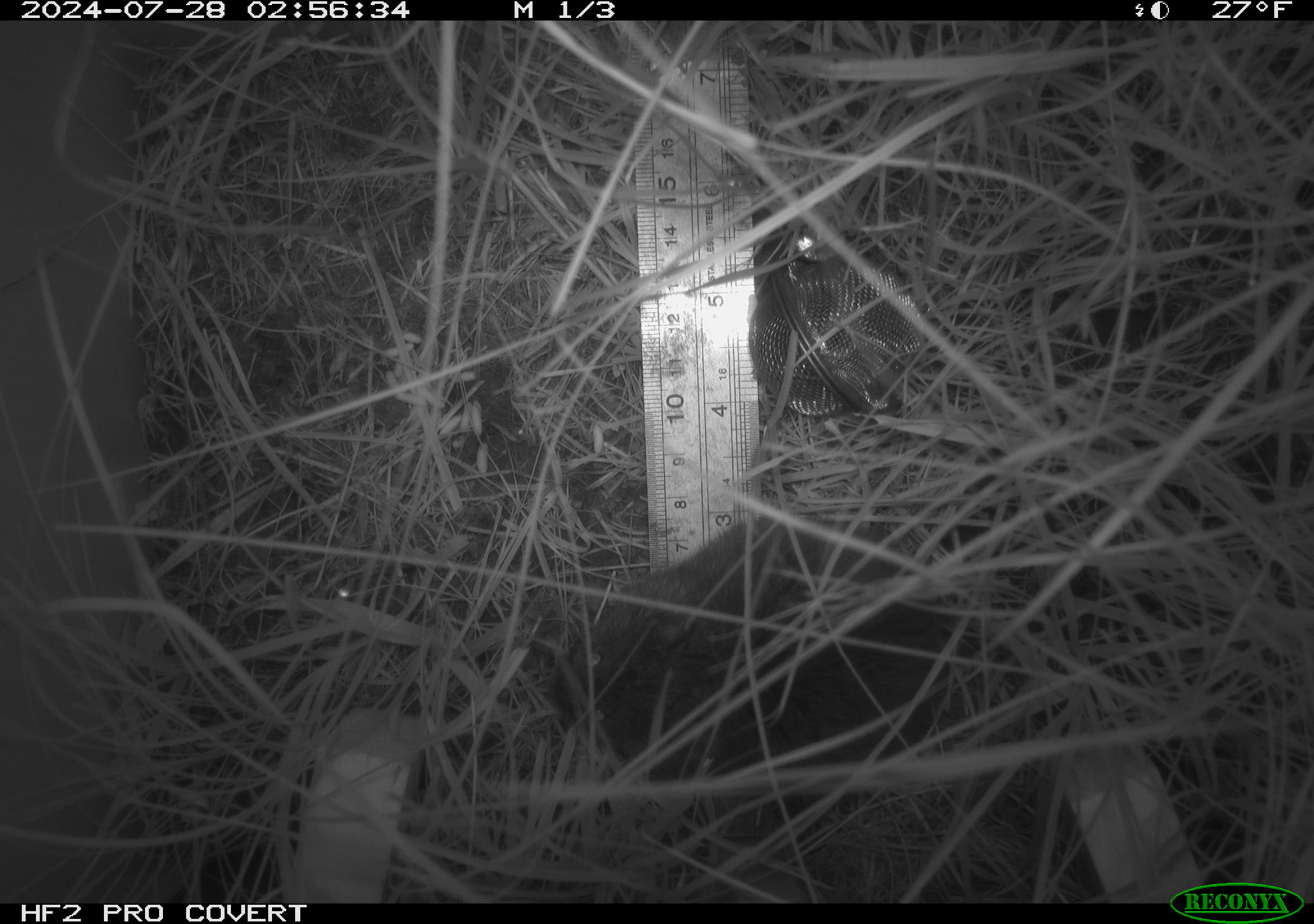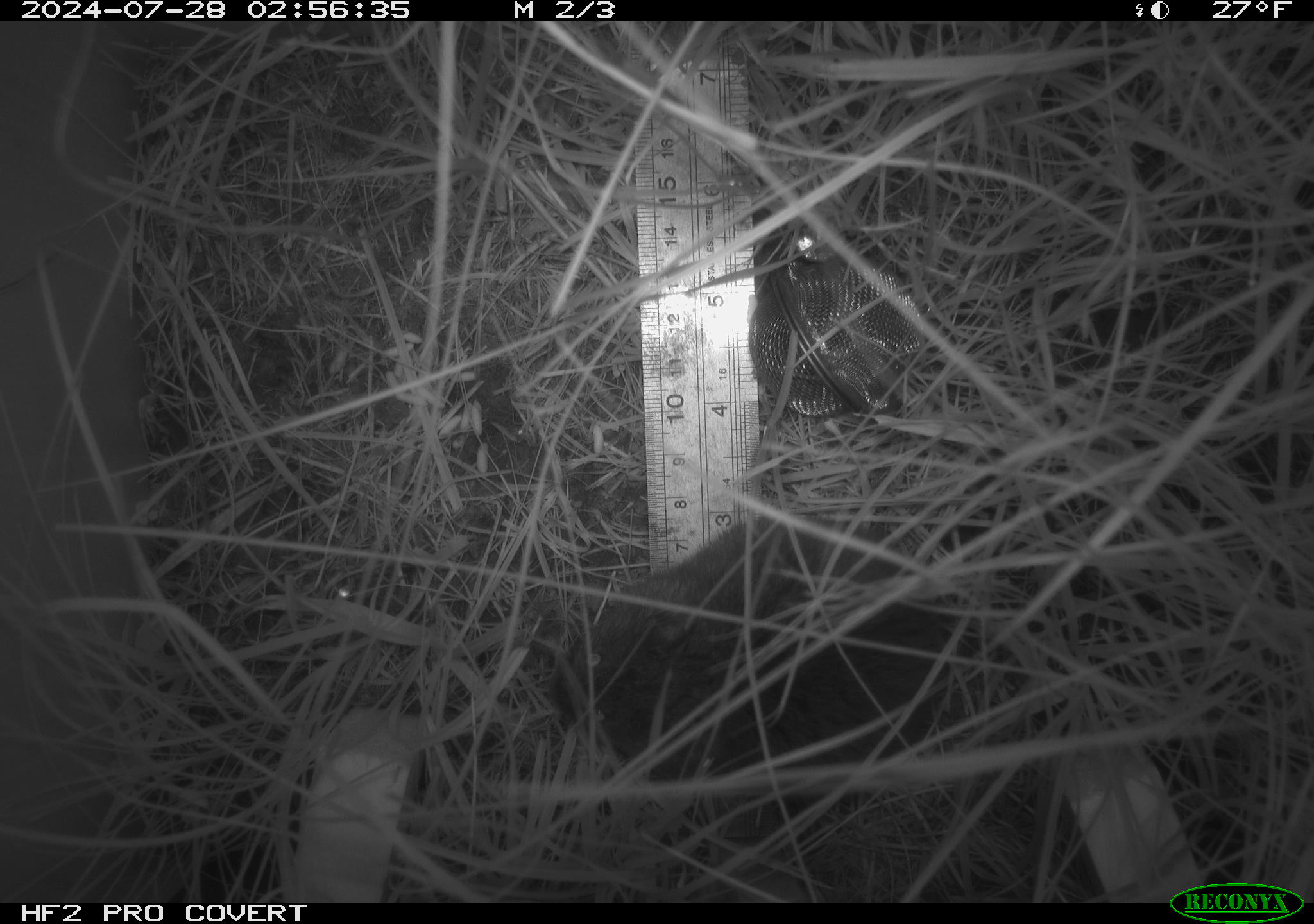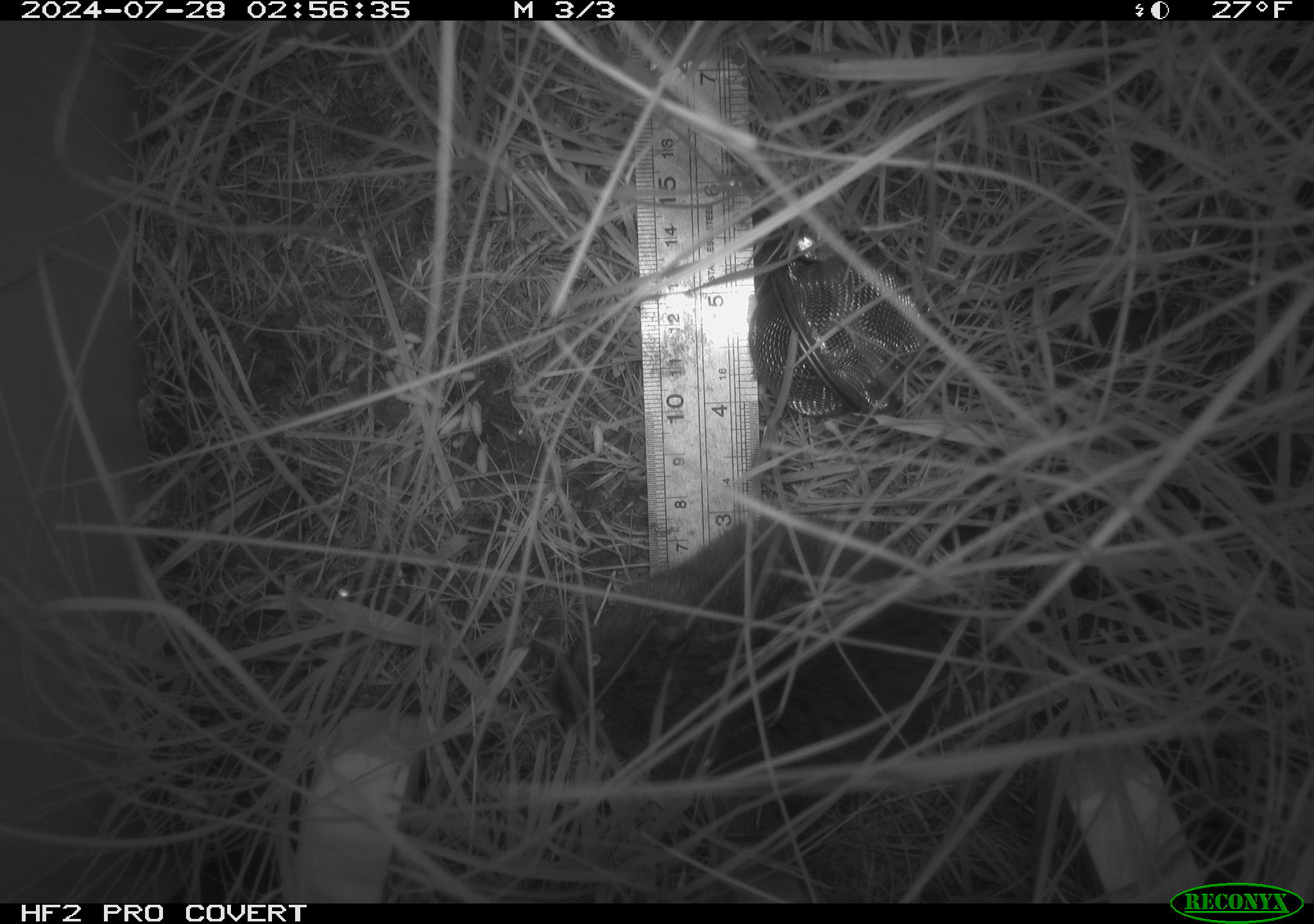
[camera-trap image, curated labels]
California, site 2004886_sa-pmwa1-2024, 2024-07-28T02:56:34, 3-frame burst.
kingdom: Animalia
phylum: Chordata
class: Mammalia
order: Rodentia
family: Cricetidae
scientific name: Arvicolinae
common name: voles, lemmings, and muskrats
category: arvicolinae subfamily